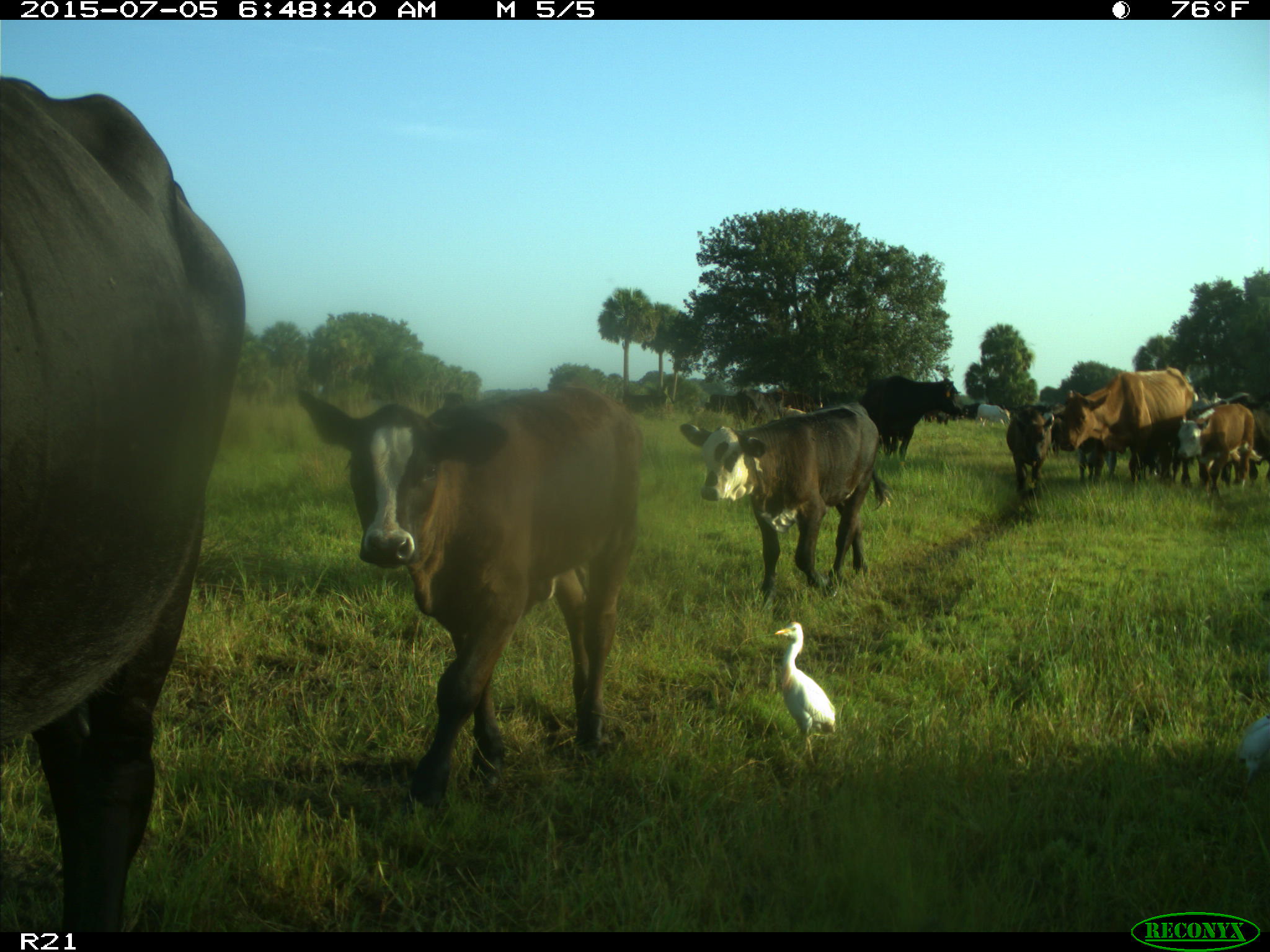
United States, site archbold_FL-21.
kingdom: Animalia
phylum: Chordata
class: Mammalia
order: Artiodactyla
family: Bovidae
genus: Bos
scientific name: Bos taurus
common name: domestic cow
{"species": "Bos taurus (domestic cow)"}